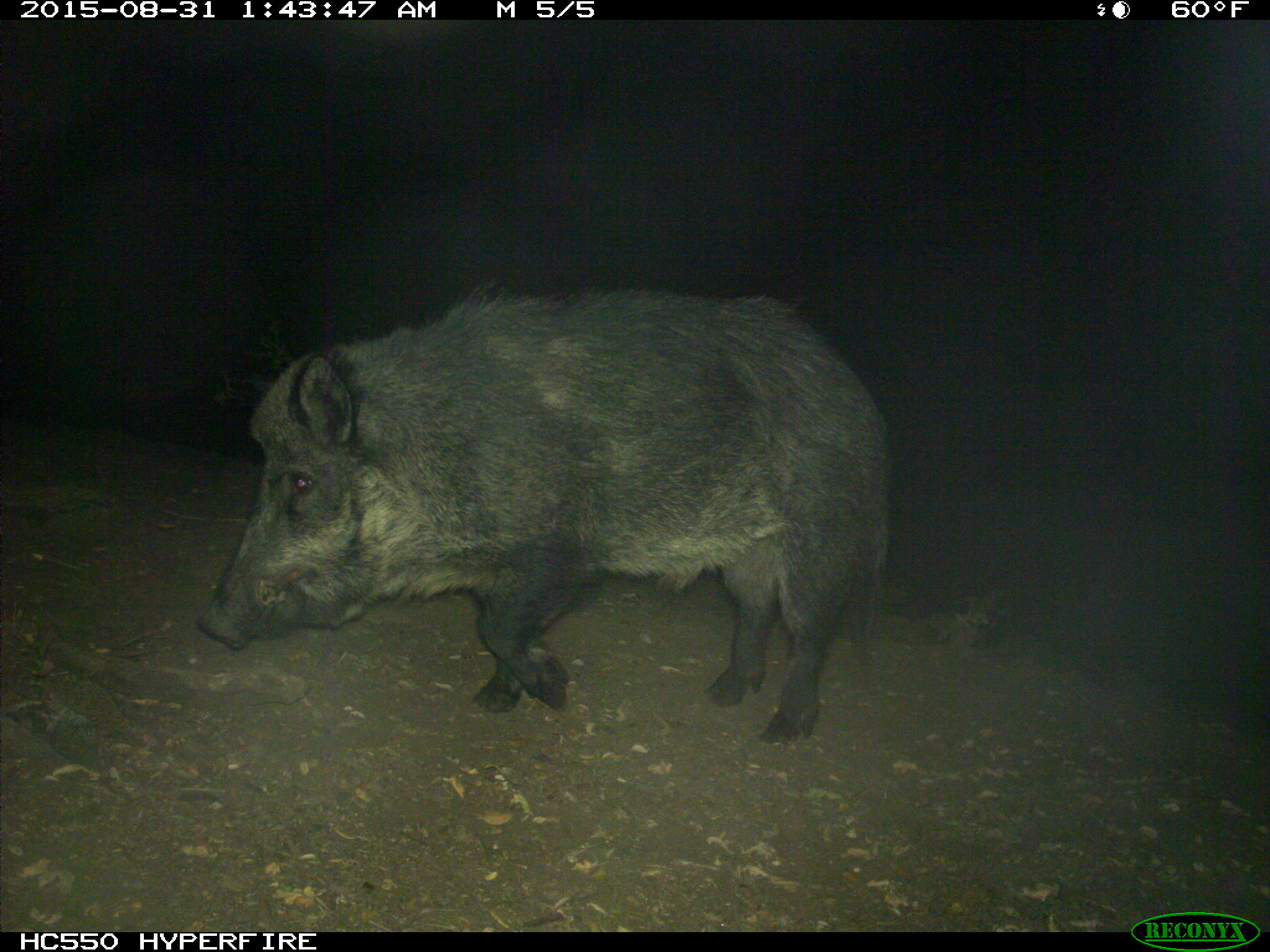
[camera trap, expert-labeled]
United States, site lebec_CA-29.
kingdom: Animalia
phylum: Chordata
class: Mammalia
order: Artiodactyla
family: Suidae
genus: Sus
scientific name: Sus scrofa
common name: wild boar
Sus scrofa (wild boar).